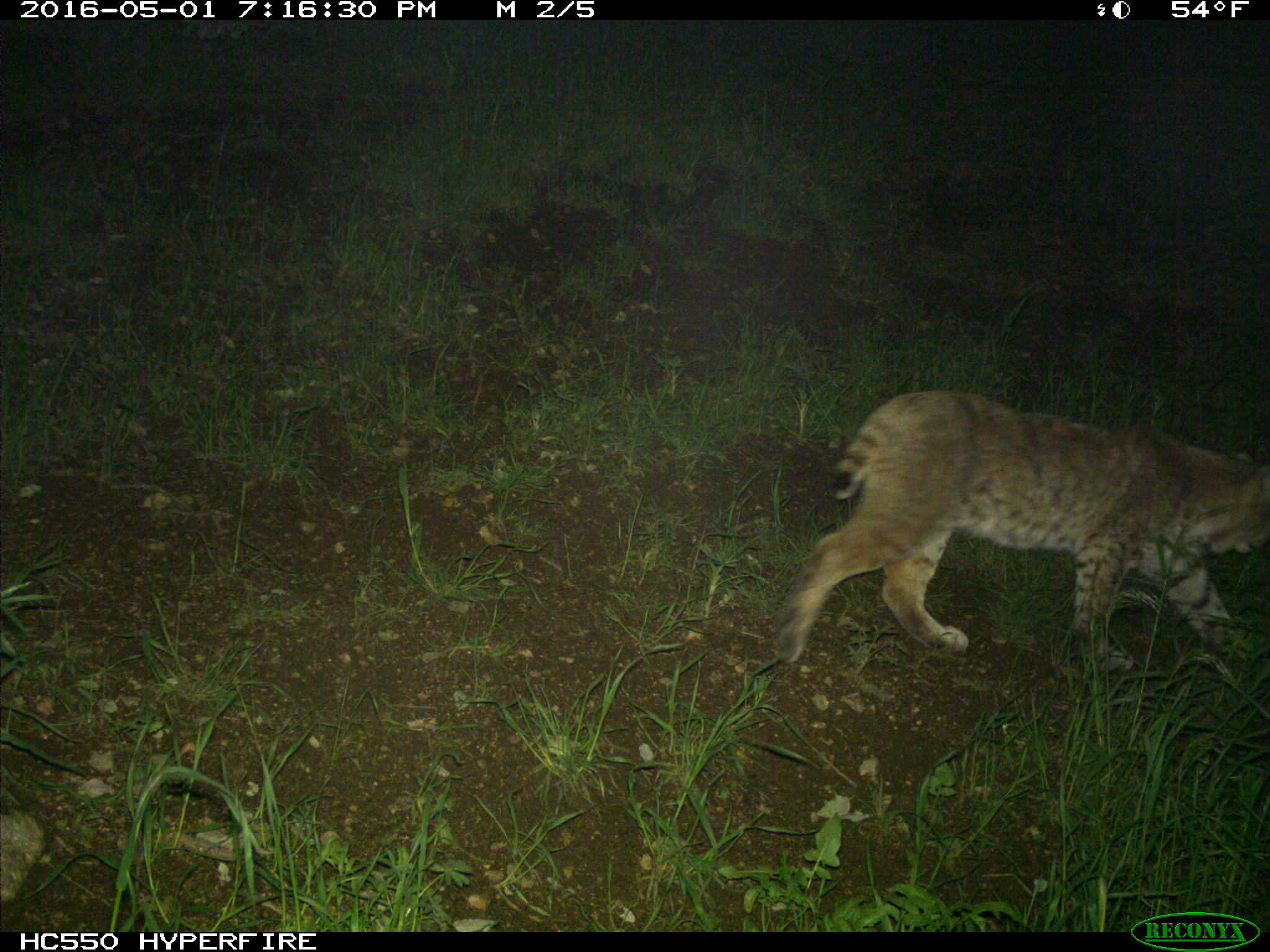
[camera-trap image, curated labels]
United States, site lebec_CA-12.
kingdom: Animalia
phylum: Chordata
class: Mammalia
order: Carnivora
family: Felidae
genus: Lynx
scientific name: Lynx rufus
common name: bobcat